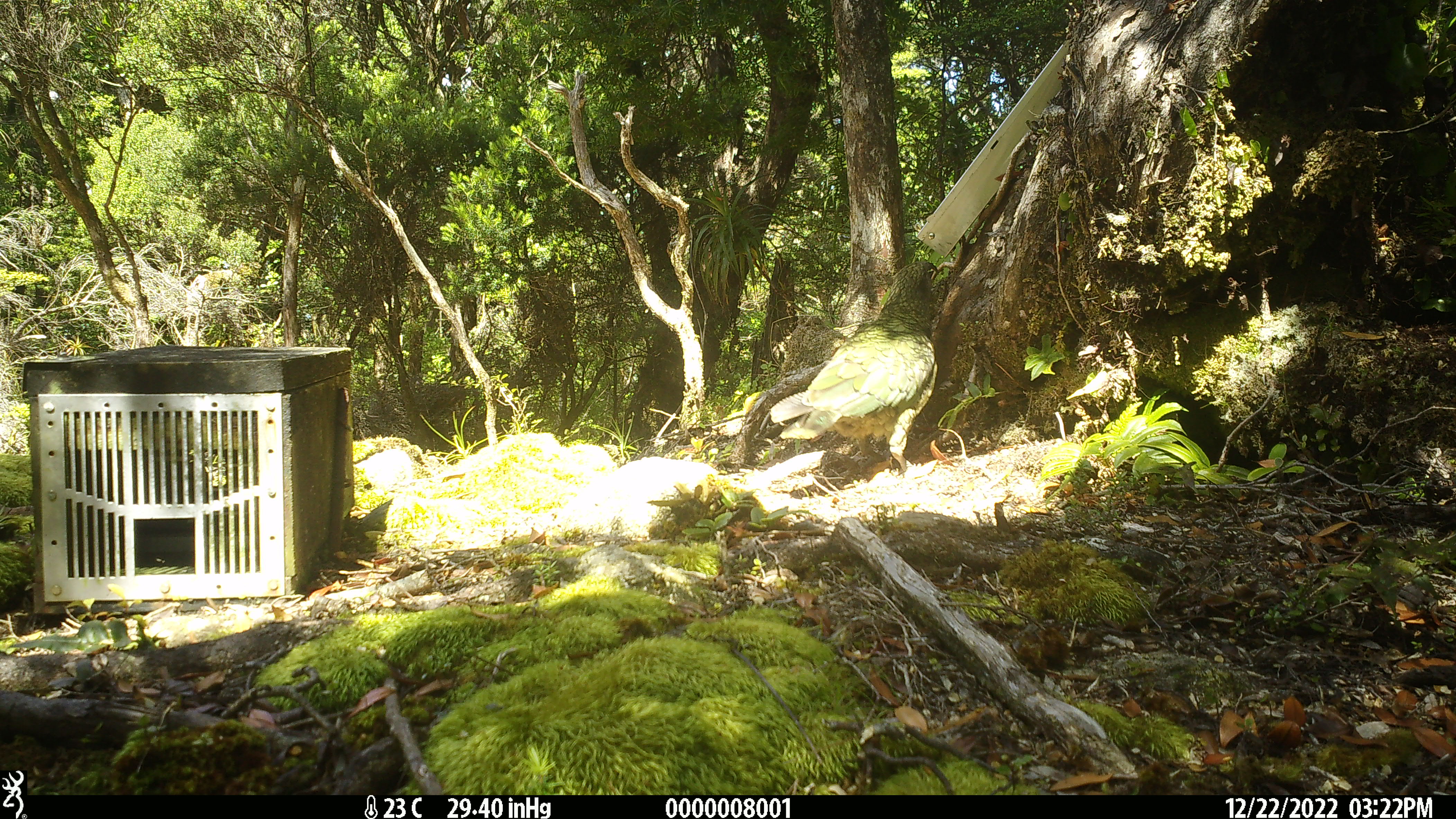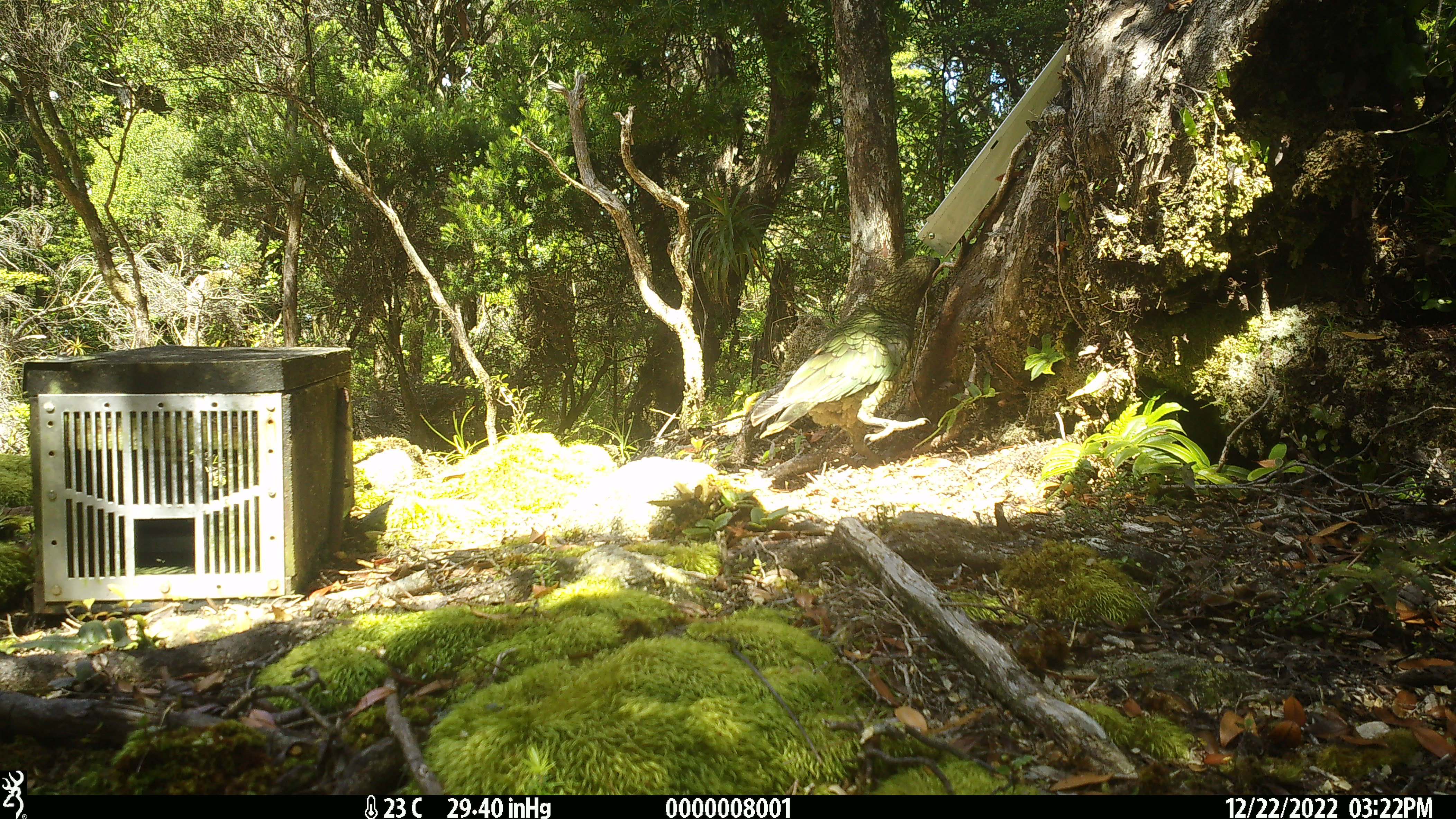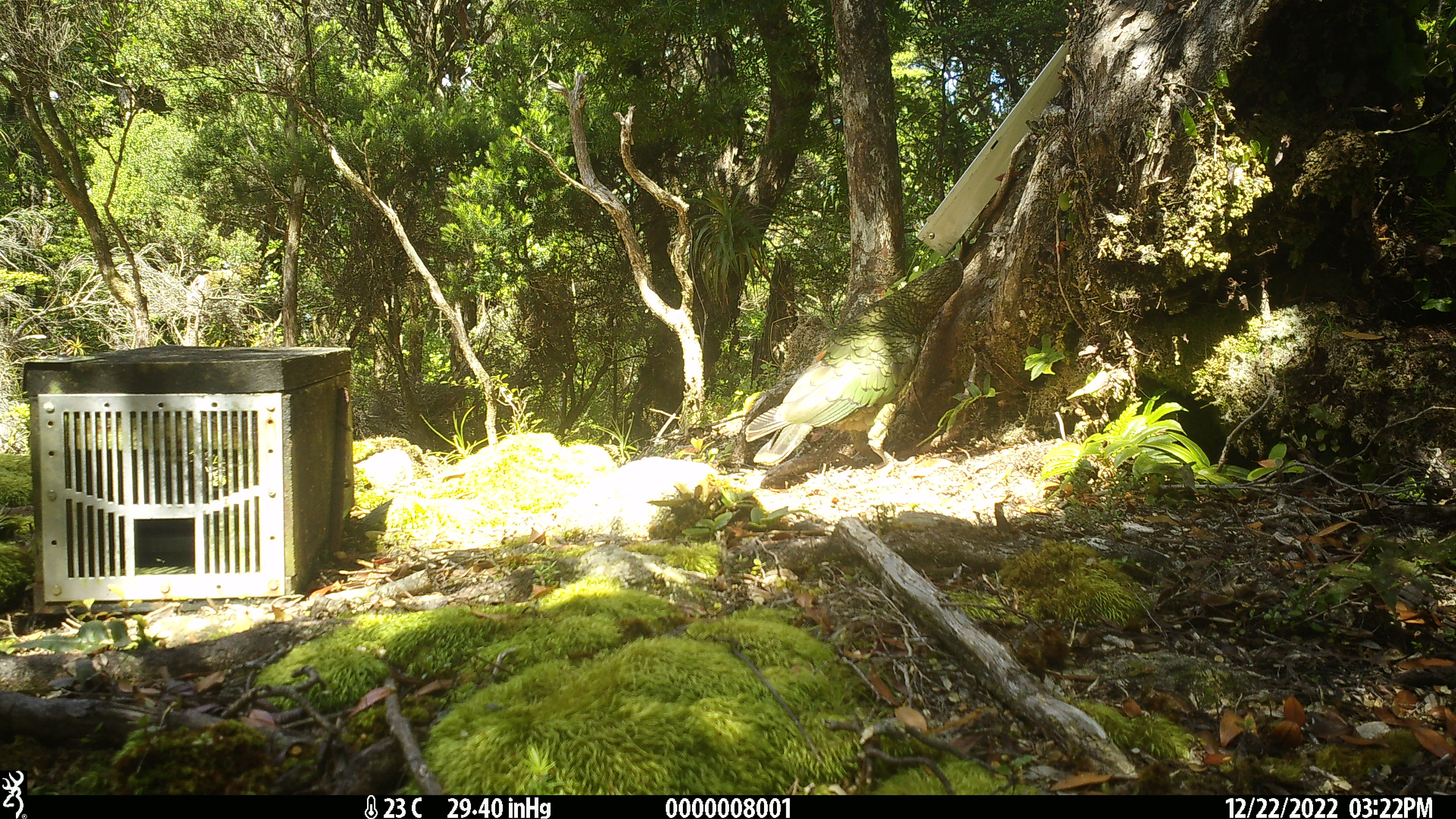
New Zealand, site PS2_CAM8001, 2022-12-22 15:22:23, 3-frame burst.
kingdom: Animalia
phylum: Chordata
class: Aves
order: Psittaciformes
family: Strigopidae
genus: Nestor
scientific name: Nestor notabilis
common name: kea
Kea (Nestor notabilis).